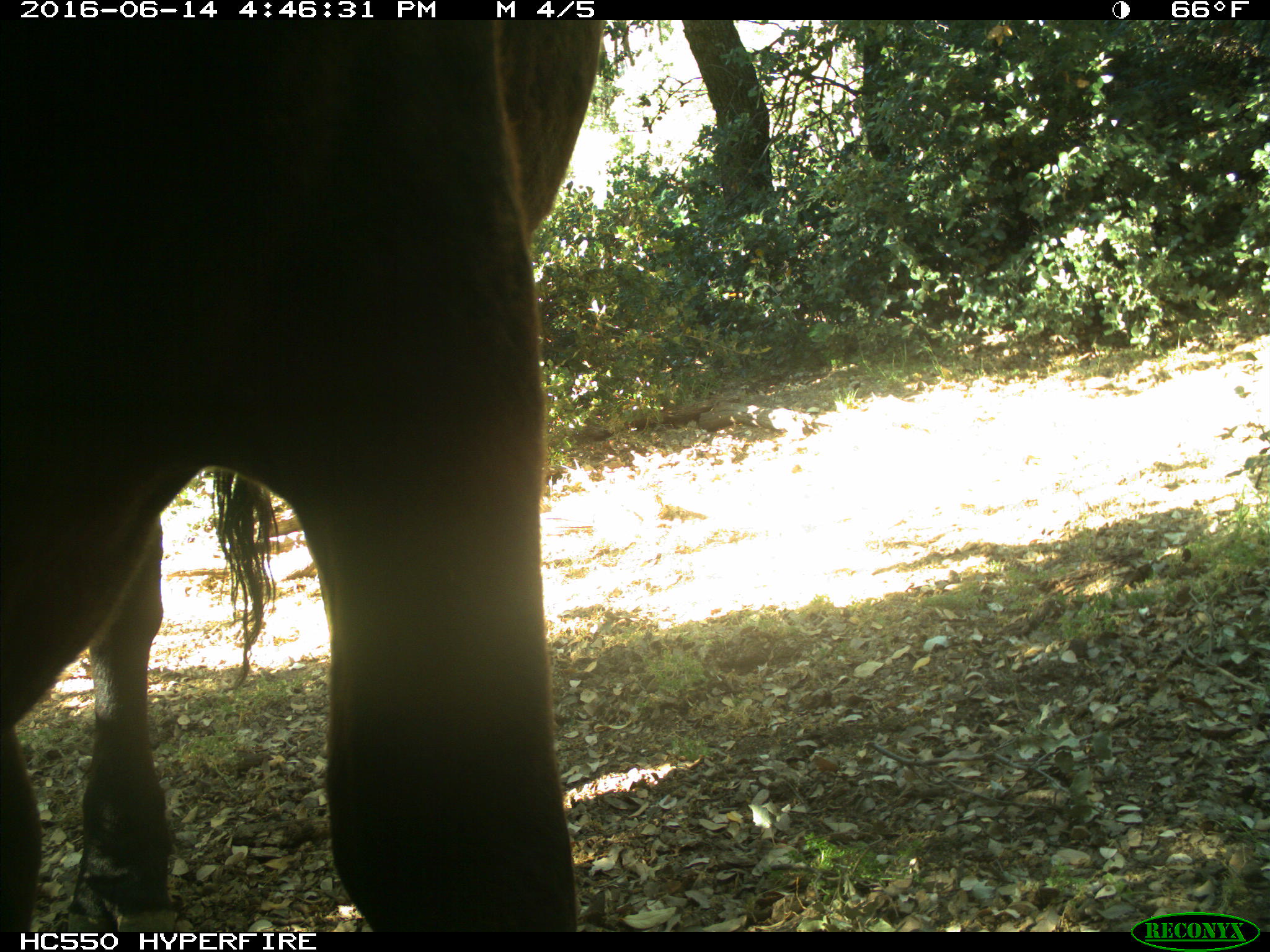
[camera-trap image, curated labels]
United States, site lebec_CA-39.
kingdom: Animalia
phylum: Chordata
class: Mammalia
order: Artiodactyla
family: Bovidae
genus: Bos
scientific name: Bos taurus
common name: domestic cow